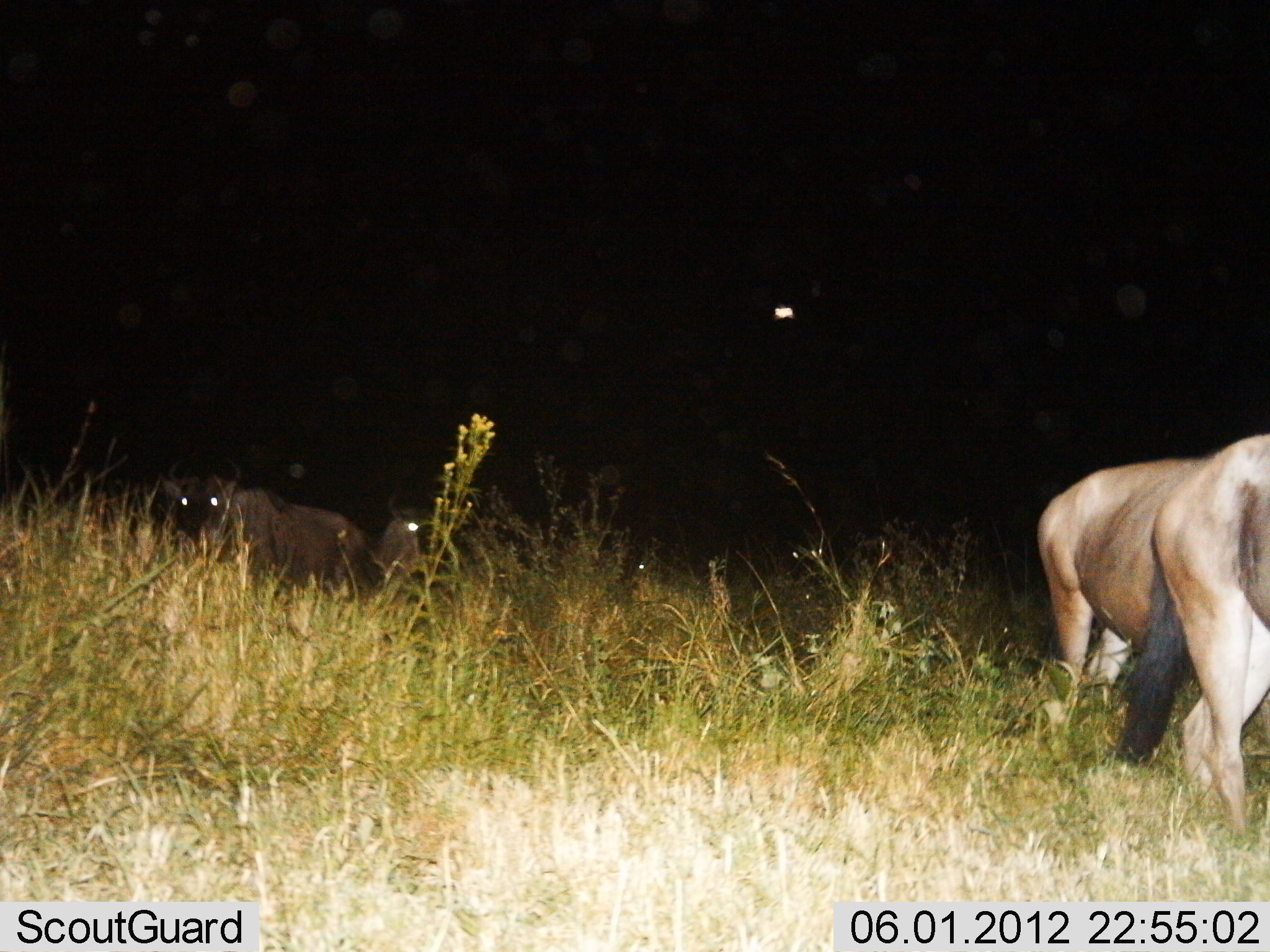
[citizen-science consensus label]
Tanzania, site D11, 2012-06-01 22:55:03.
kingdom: Animalia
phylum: Chordata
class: Mammalia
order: Artiodactyla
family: Bovidae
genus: Connochaetes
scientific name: Connochaetes taurinus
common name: blue wildebeest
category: wildebeest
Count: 4.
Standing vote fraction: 60%.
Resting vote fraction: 10%.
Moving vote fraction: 40%.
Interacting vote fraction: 10%.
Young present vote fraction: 0%.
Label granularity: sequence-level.